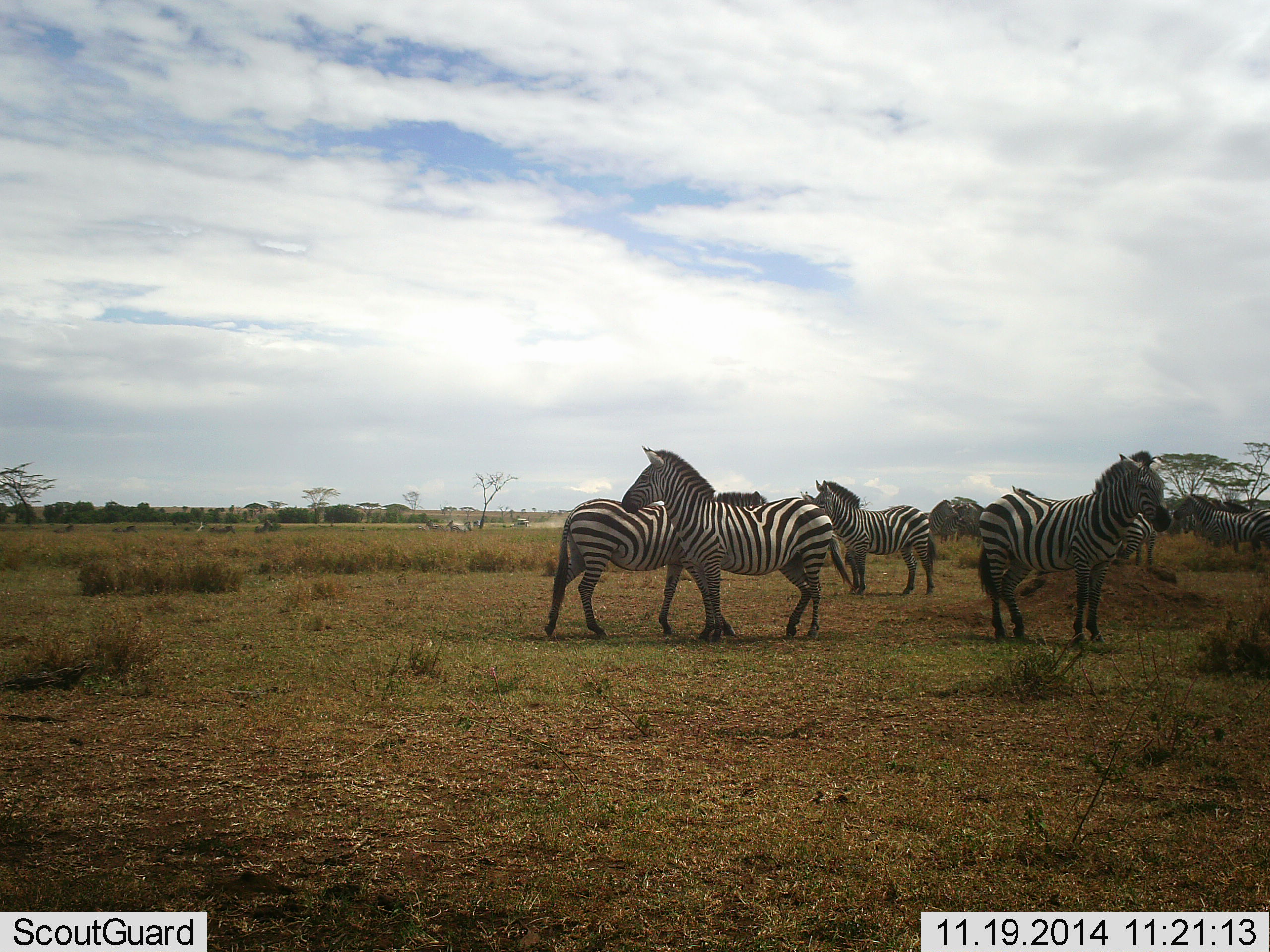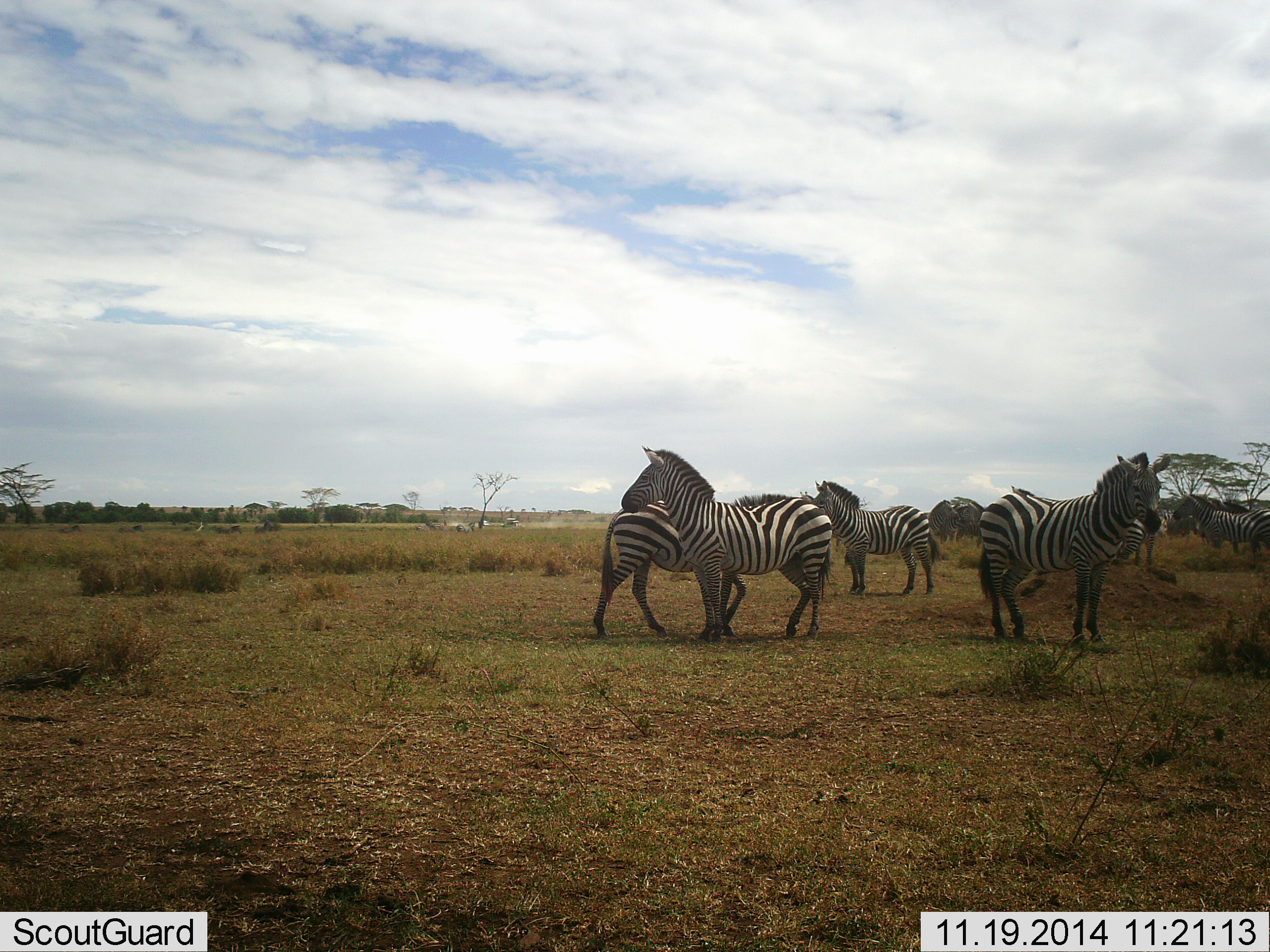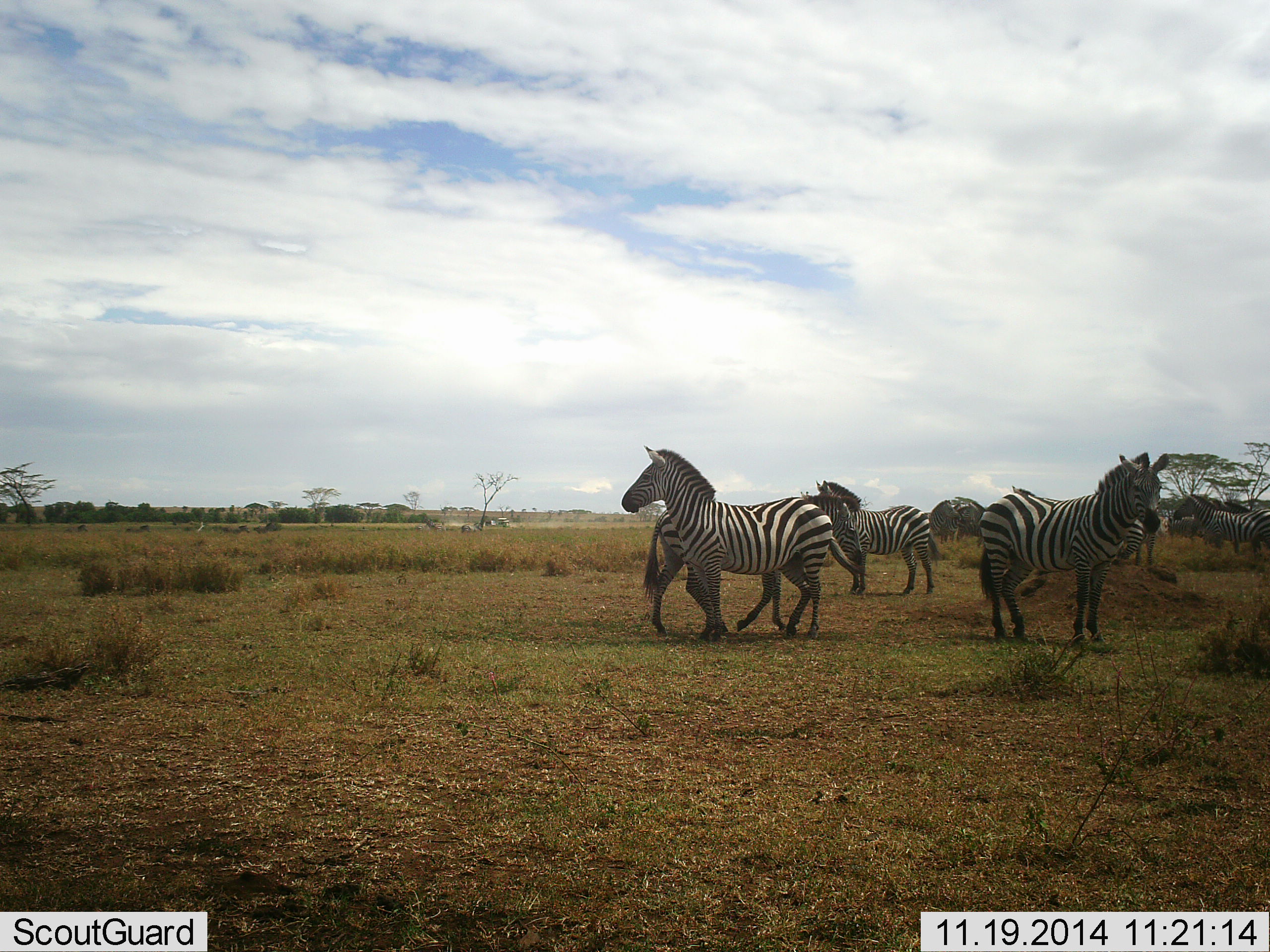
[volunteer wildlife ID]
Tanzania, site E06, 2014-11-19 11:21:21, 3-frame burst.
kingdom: Animalia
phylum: Chordata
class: Mammalia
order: Perissodactyla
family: Equidae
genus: Equus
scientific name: Equus quagga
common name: plains zebra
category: zebra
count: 7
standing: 100%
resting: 8%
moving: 67%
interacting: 0%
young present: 0%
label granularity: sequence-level